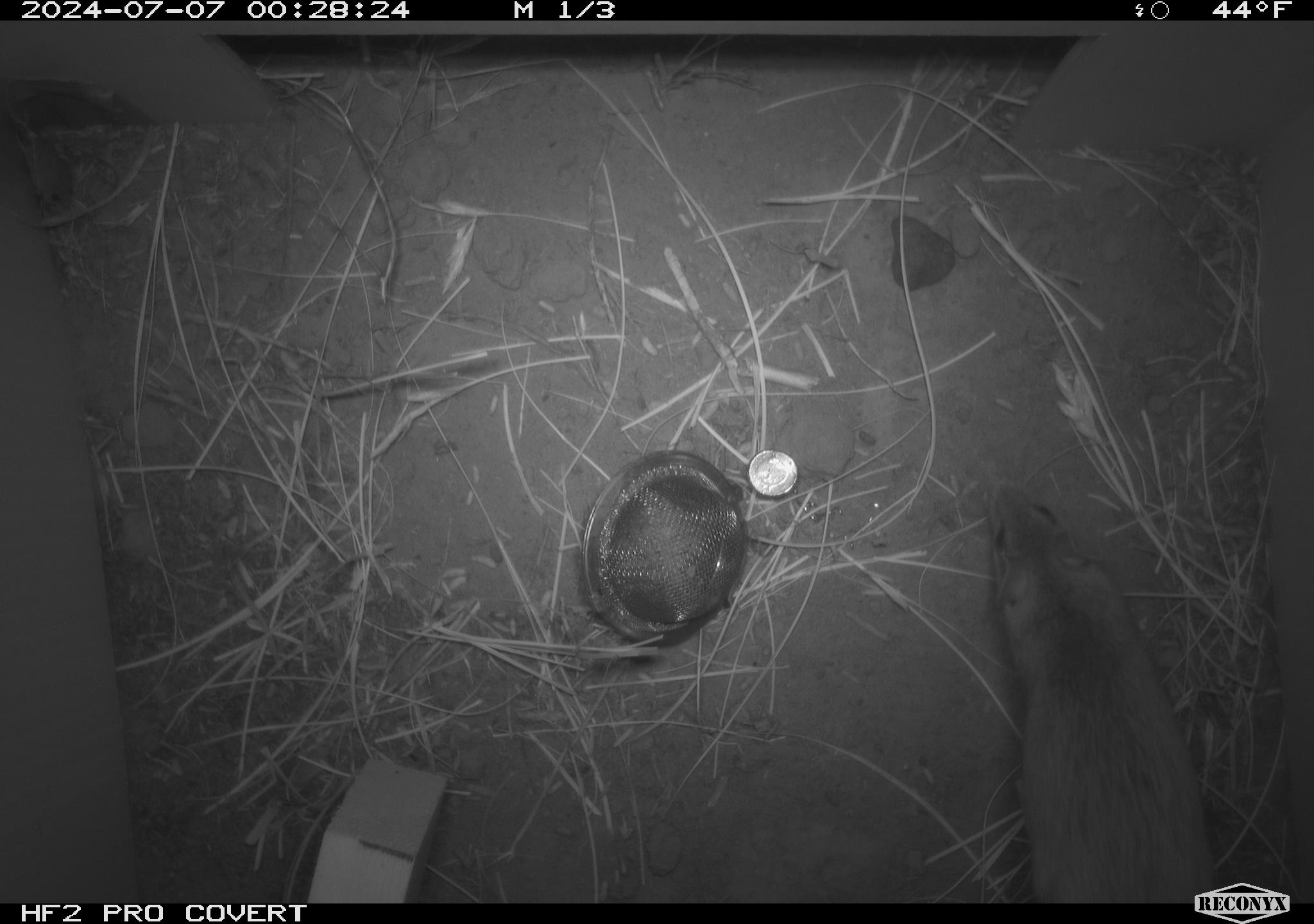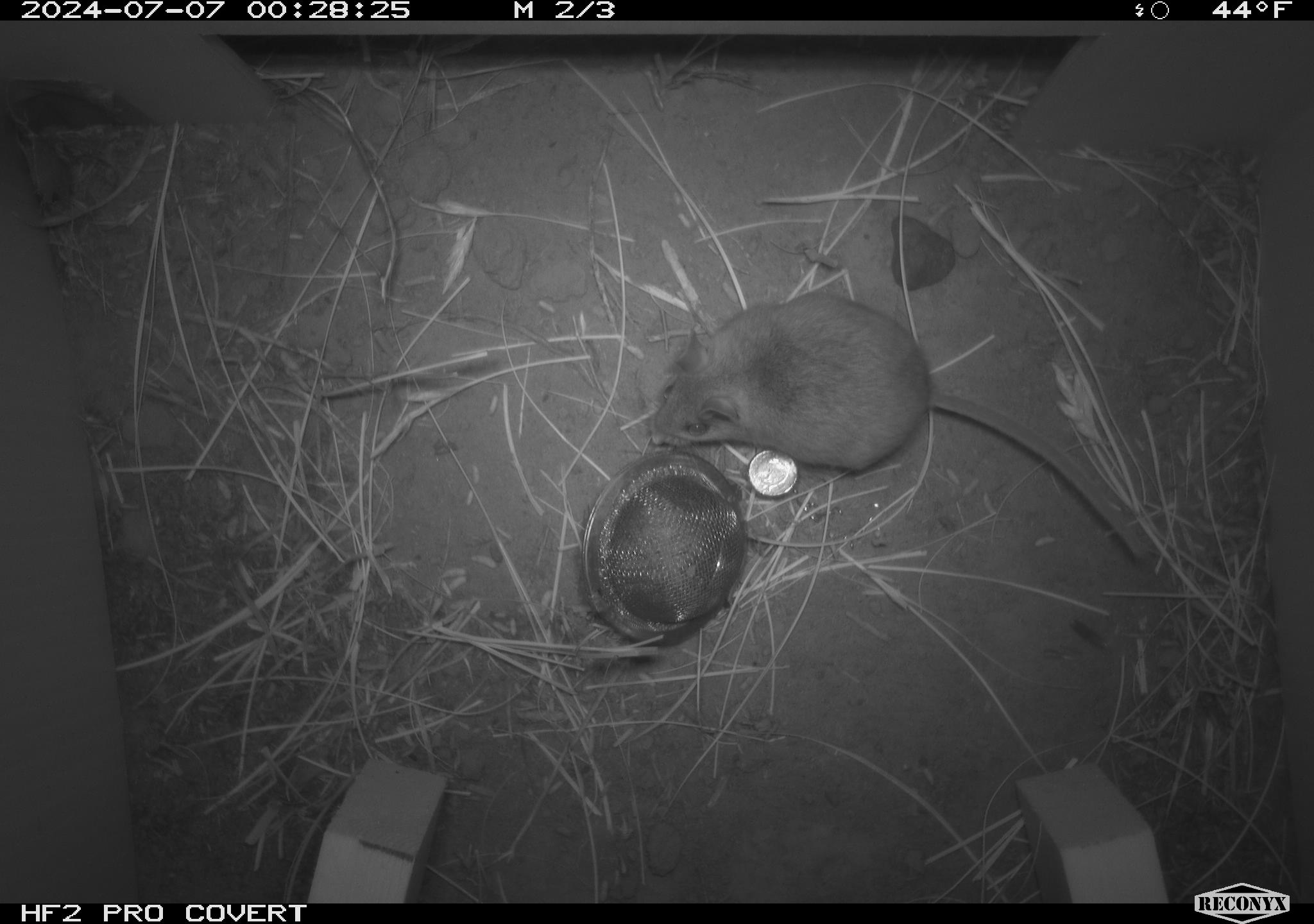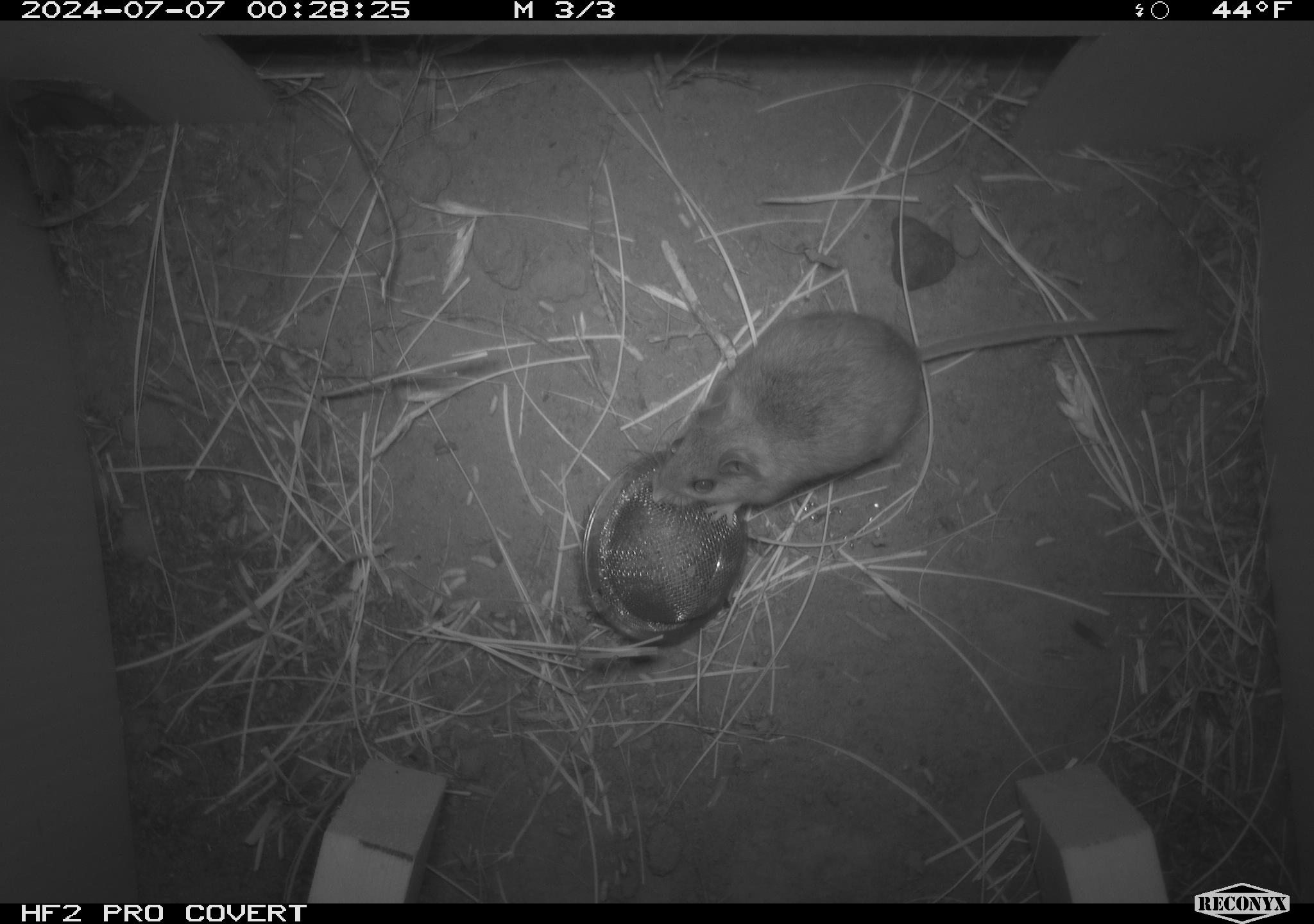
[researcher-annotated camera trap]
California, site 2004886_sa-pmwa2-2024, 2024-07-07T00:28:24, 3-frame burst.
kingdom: Animalia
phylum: Chordata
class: Mammalia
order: Rodentia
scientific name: Rodentia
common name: mouse species